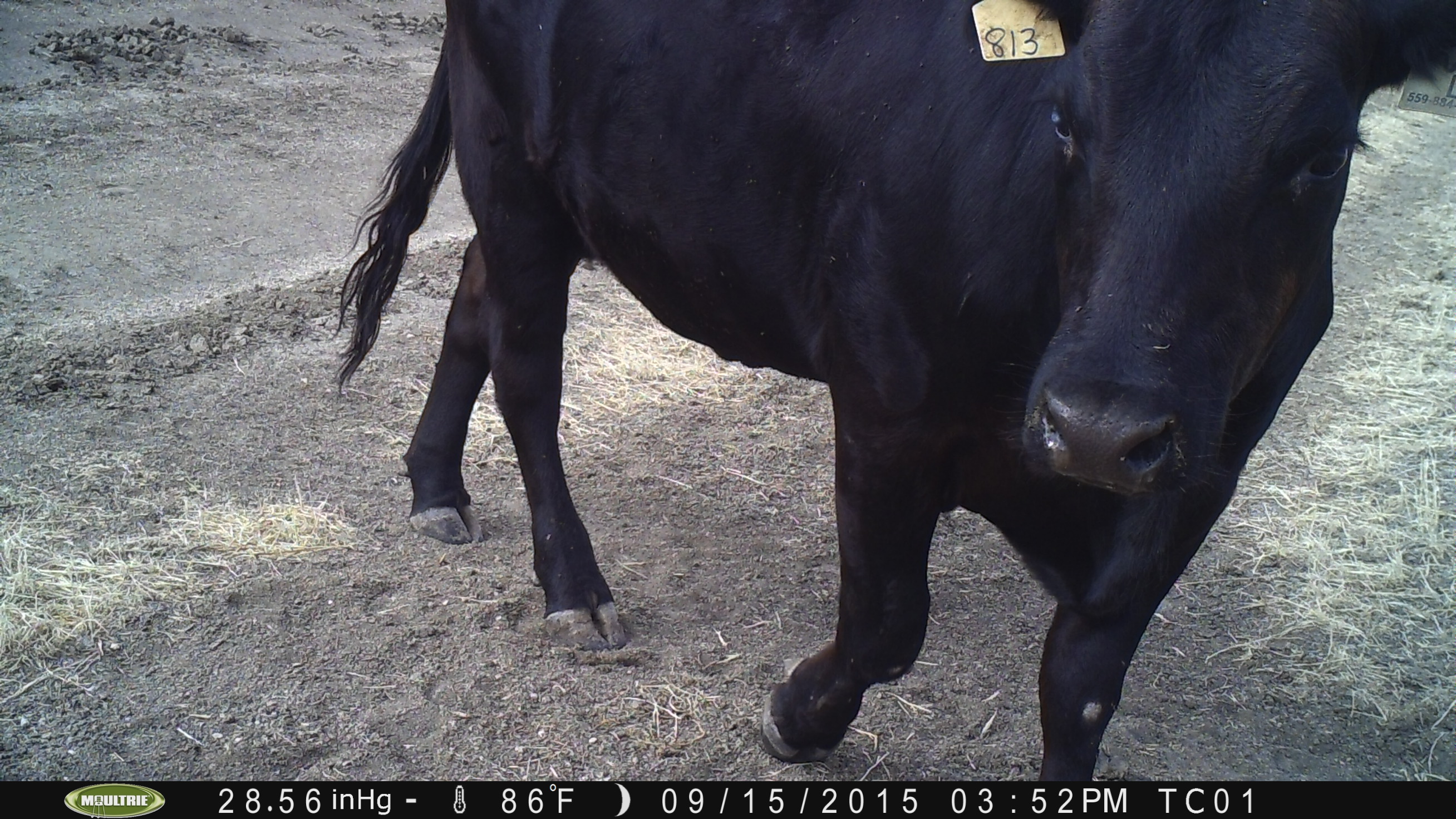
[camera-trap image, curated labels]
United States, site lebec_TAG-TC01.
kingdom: Animalia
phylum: Chordata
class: Mammalia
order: Artiodactyla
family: Bovidae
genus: Bos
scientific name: Bos taurus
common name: domestic cow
Bos taurus (domestic cow).